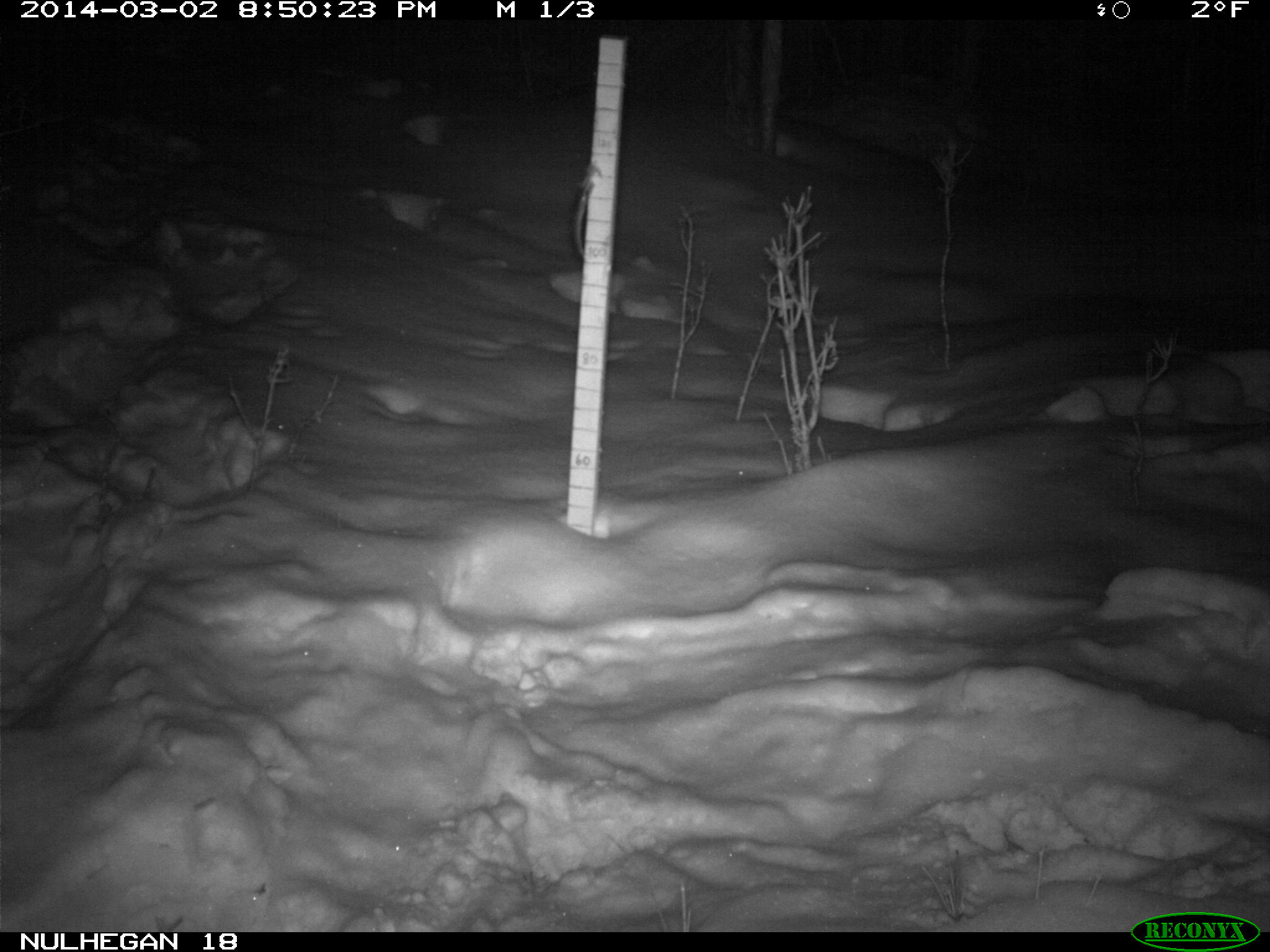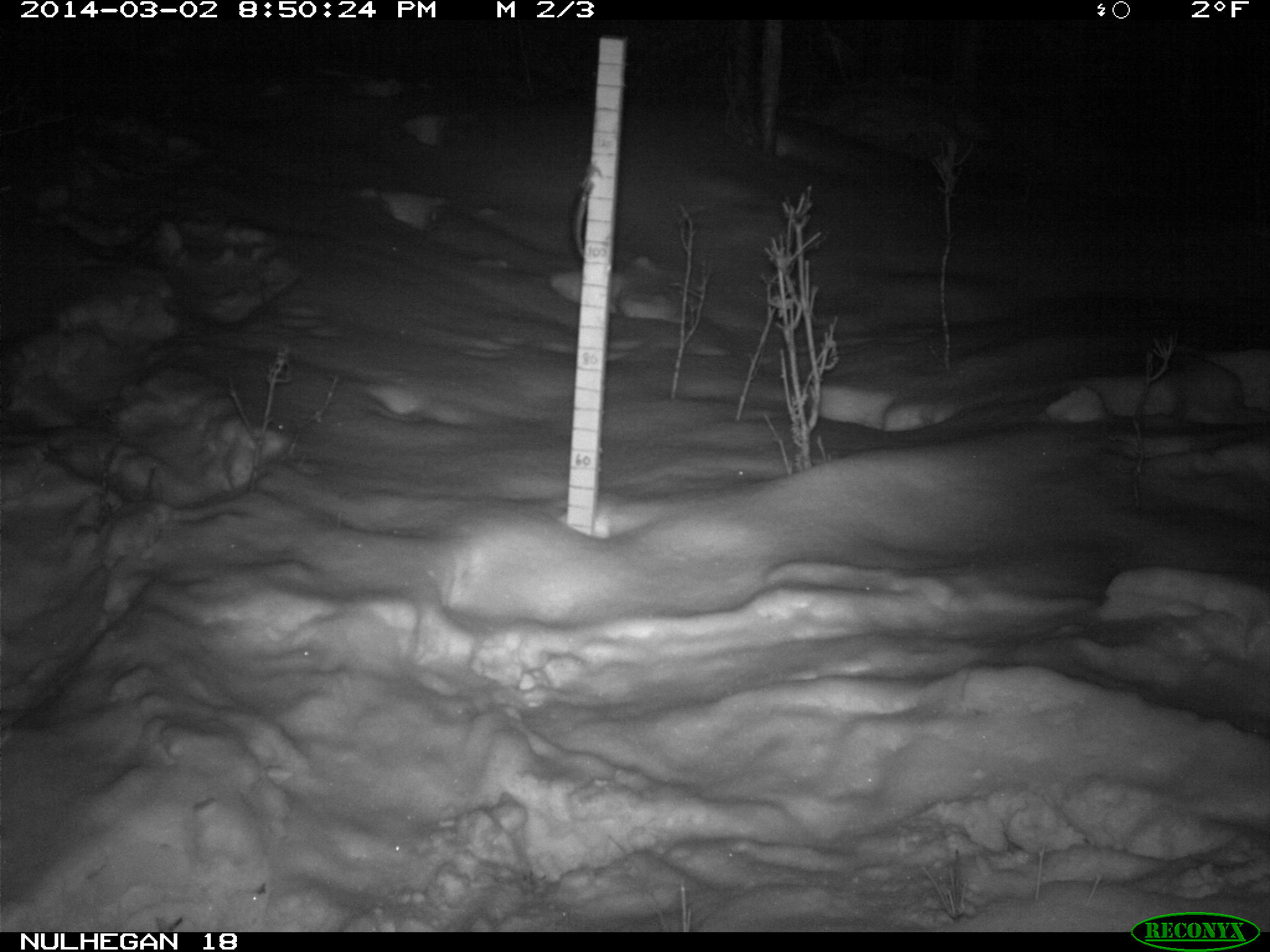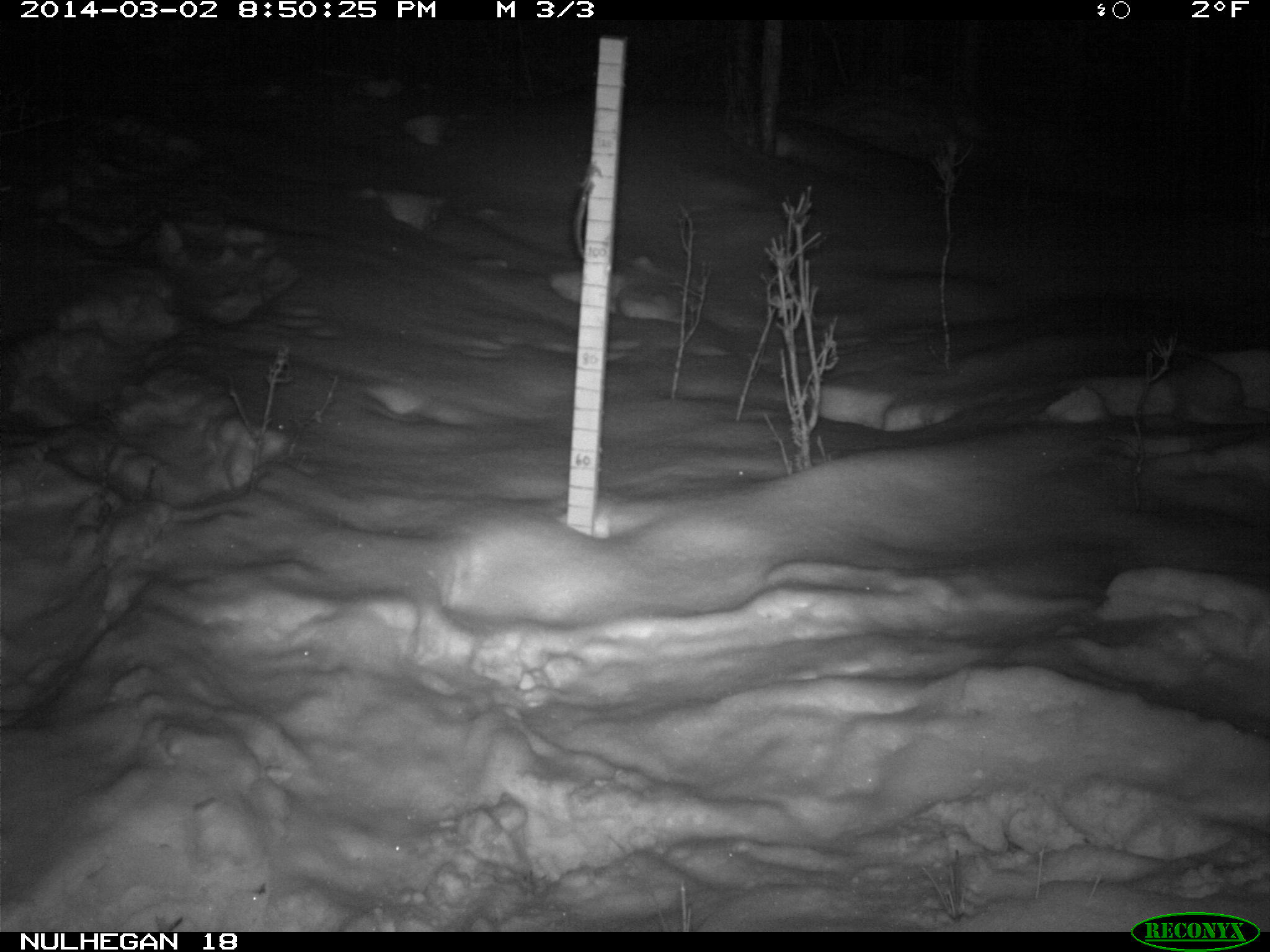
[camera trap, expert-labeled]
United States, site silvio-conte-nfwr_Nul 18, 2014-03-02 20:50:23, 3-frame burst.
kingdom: Animalia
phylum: Chordata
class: Mammalia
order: Artiodactyla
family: Cervidae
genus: Alces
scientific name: Alces alces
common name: moose